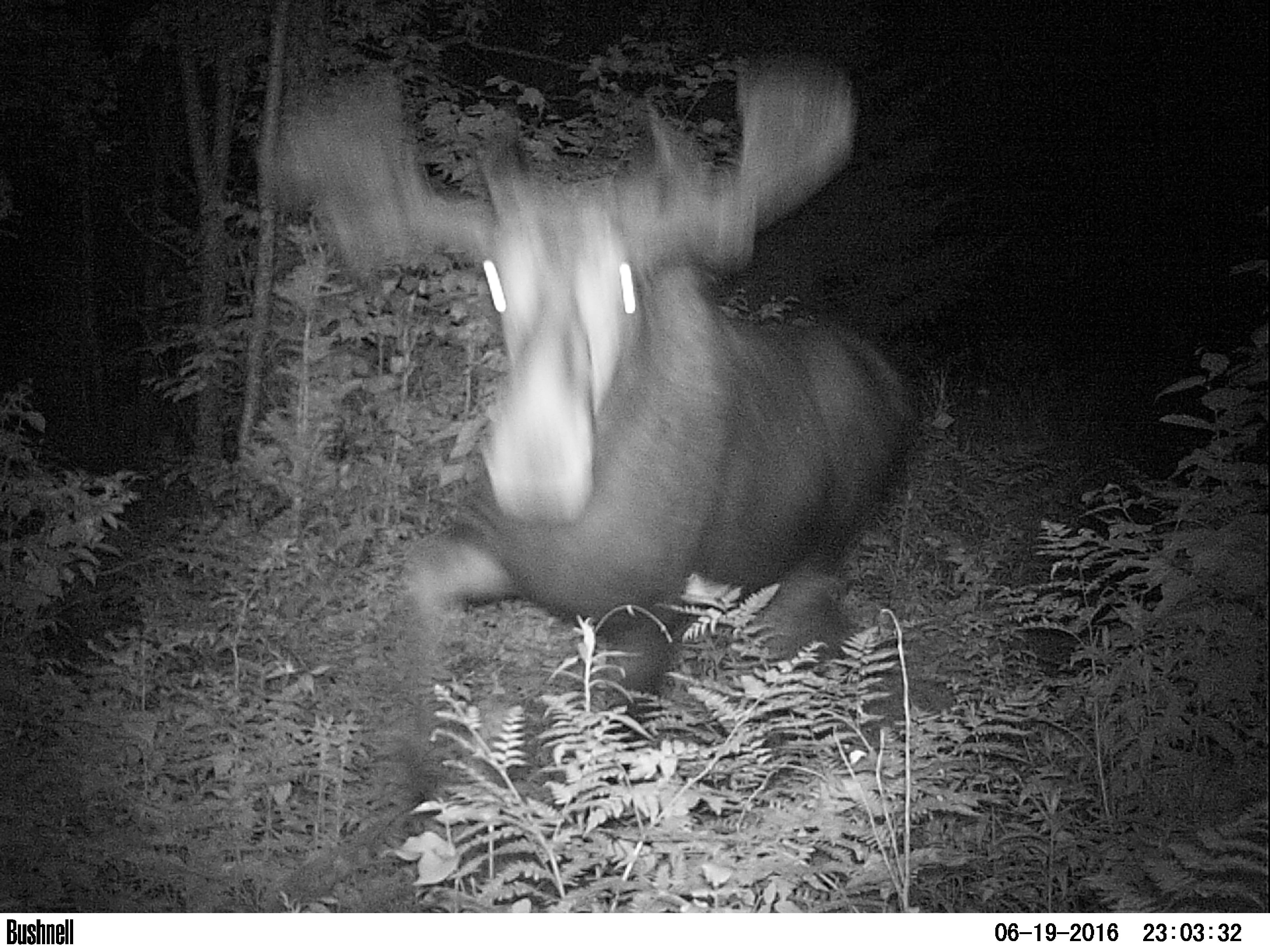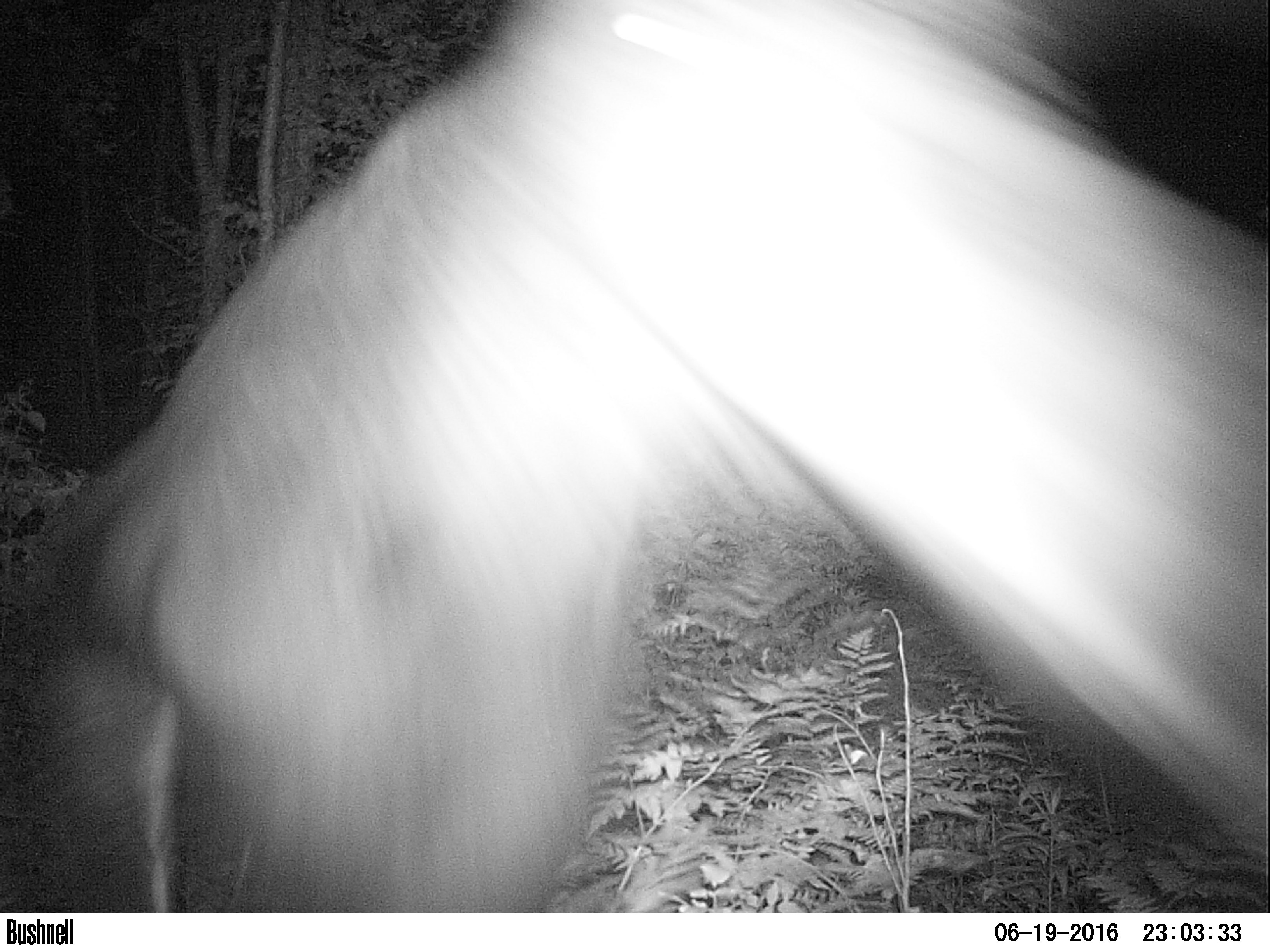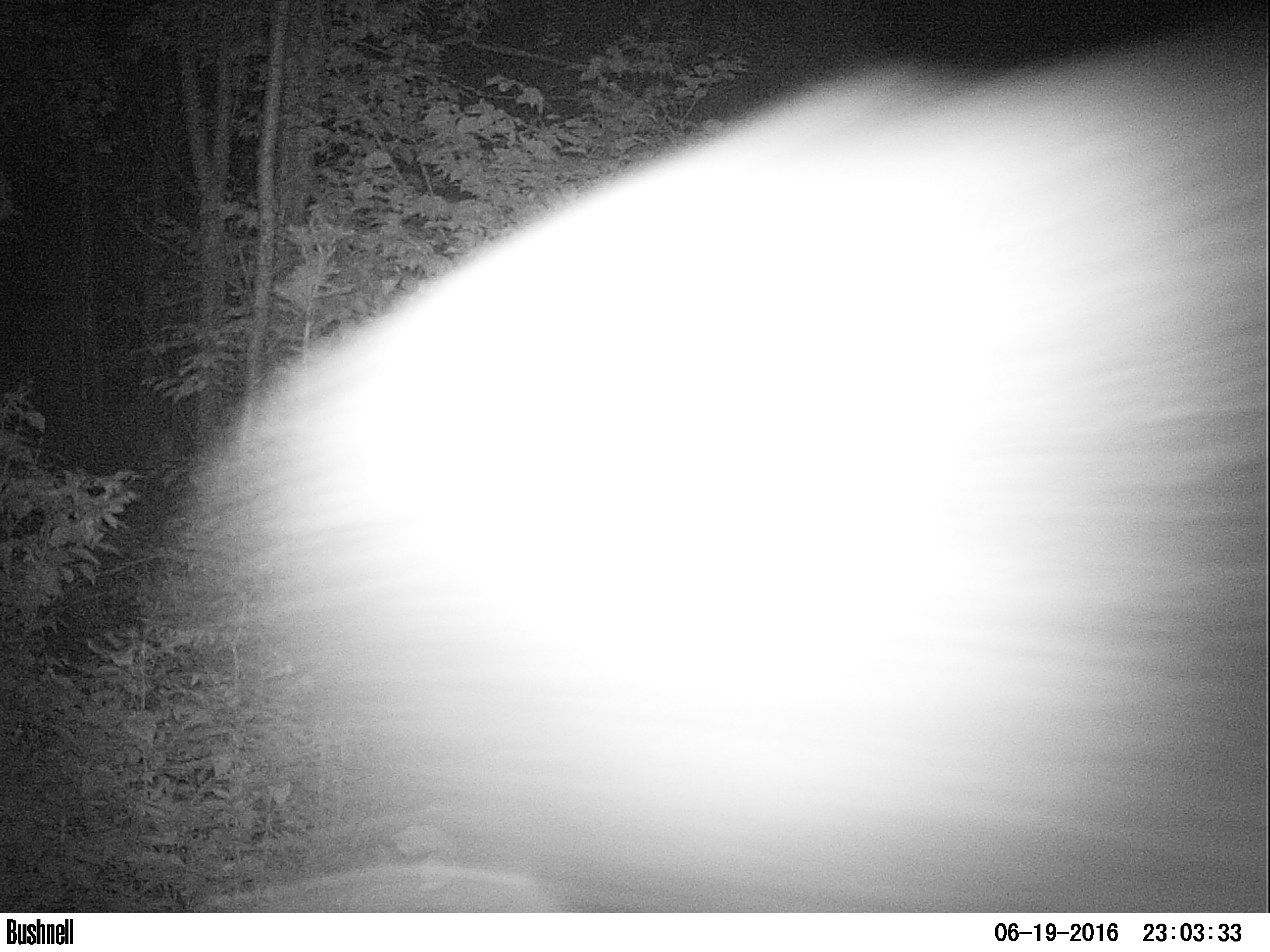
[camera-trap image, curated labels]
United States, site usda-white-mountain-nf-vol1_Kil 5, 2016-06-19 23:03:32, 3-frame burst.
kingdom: Animalia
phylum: Chordata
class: Mammalia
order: Artiodactyla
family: Cervidae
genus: Alces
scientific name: Alces alces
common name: moose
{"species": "moose (Alces alces)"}